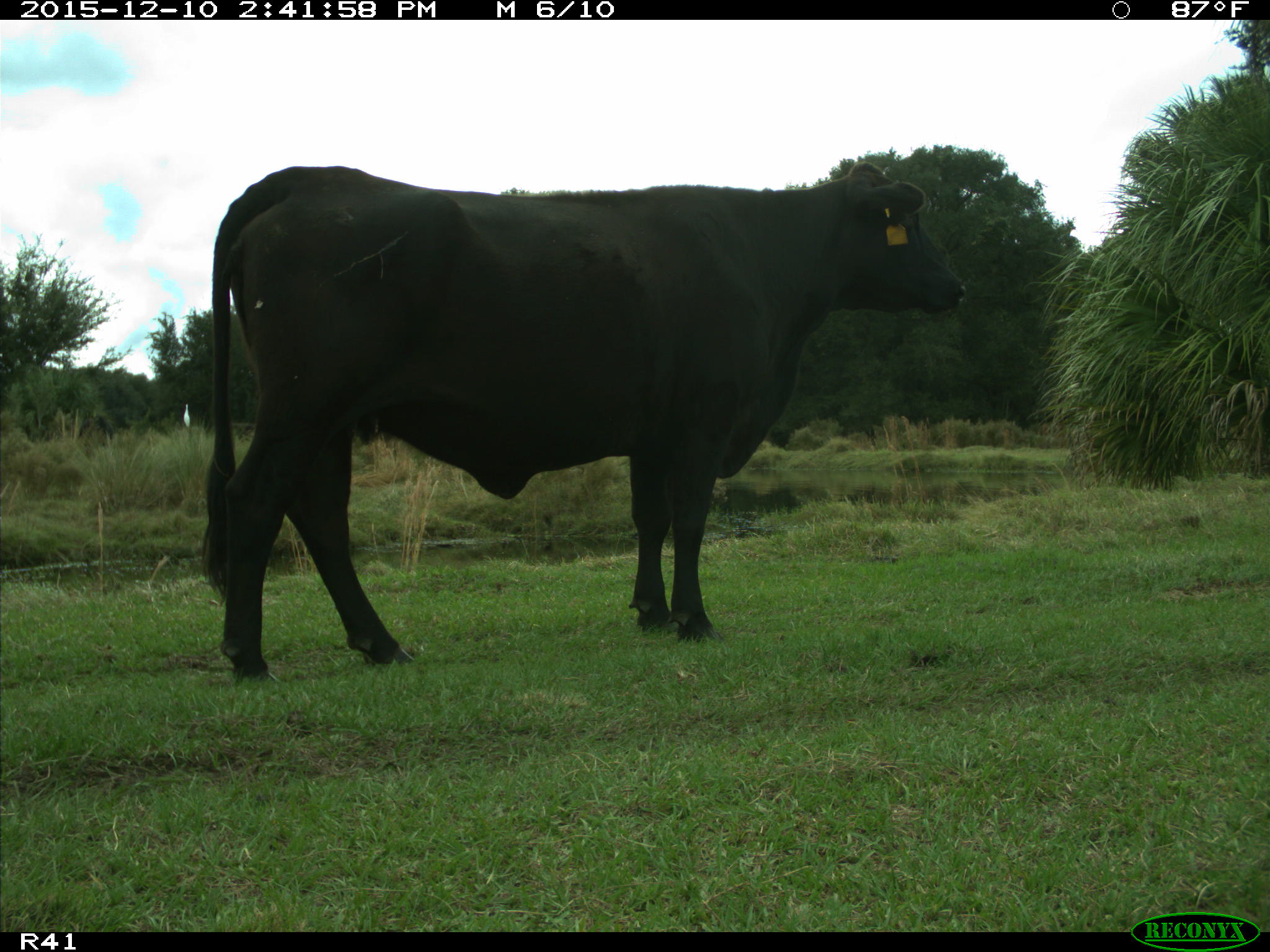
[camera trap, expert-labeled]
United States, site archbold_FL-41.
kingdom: Animalia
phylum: Chordata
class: Mammalia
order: Artiodactyla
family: Bovidae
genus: Bos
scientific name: Bos taurus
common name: domestic cow